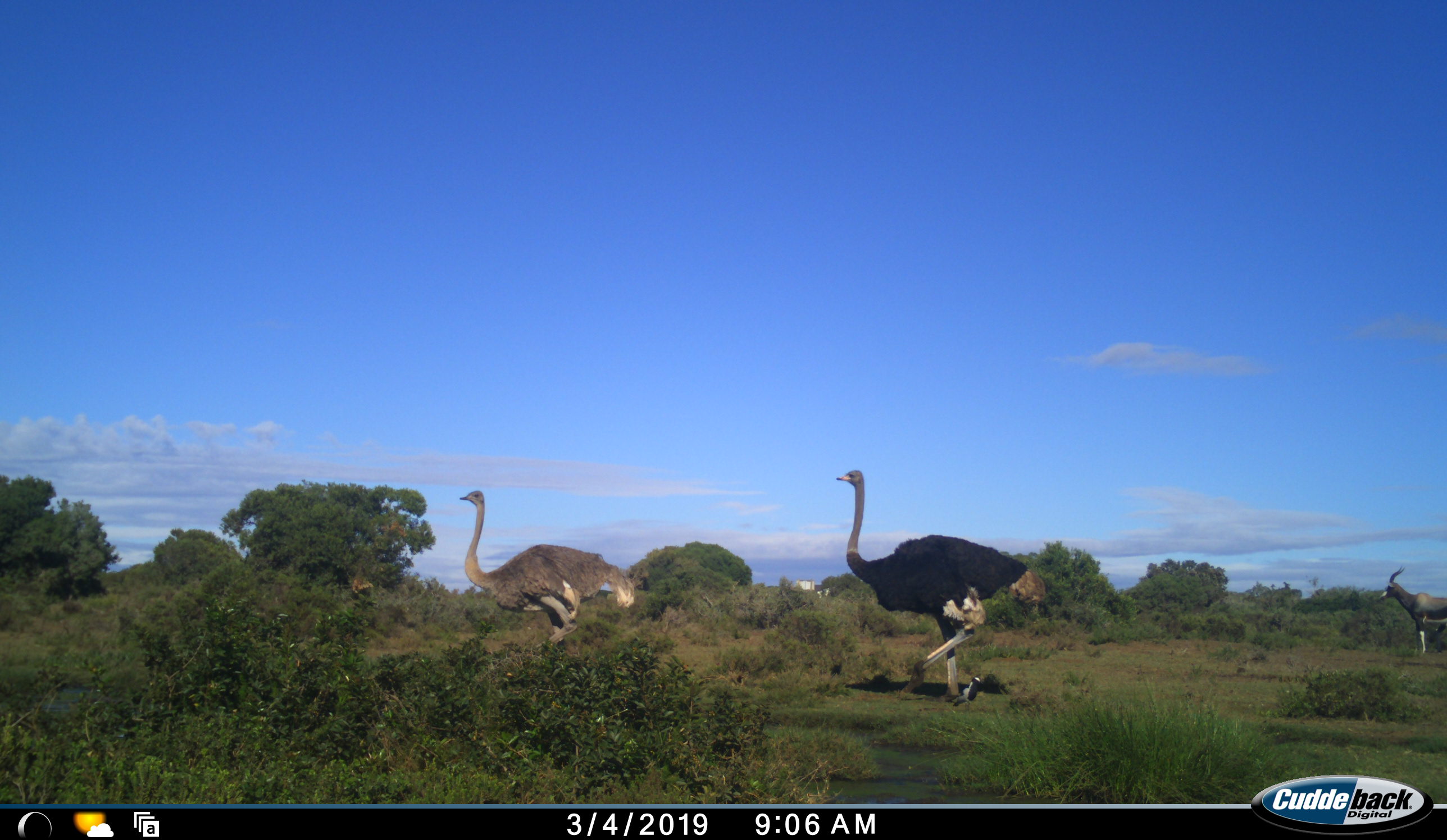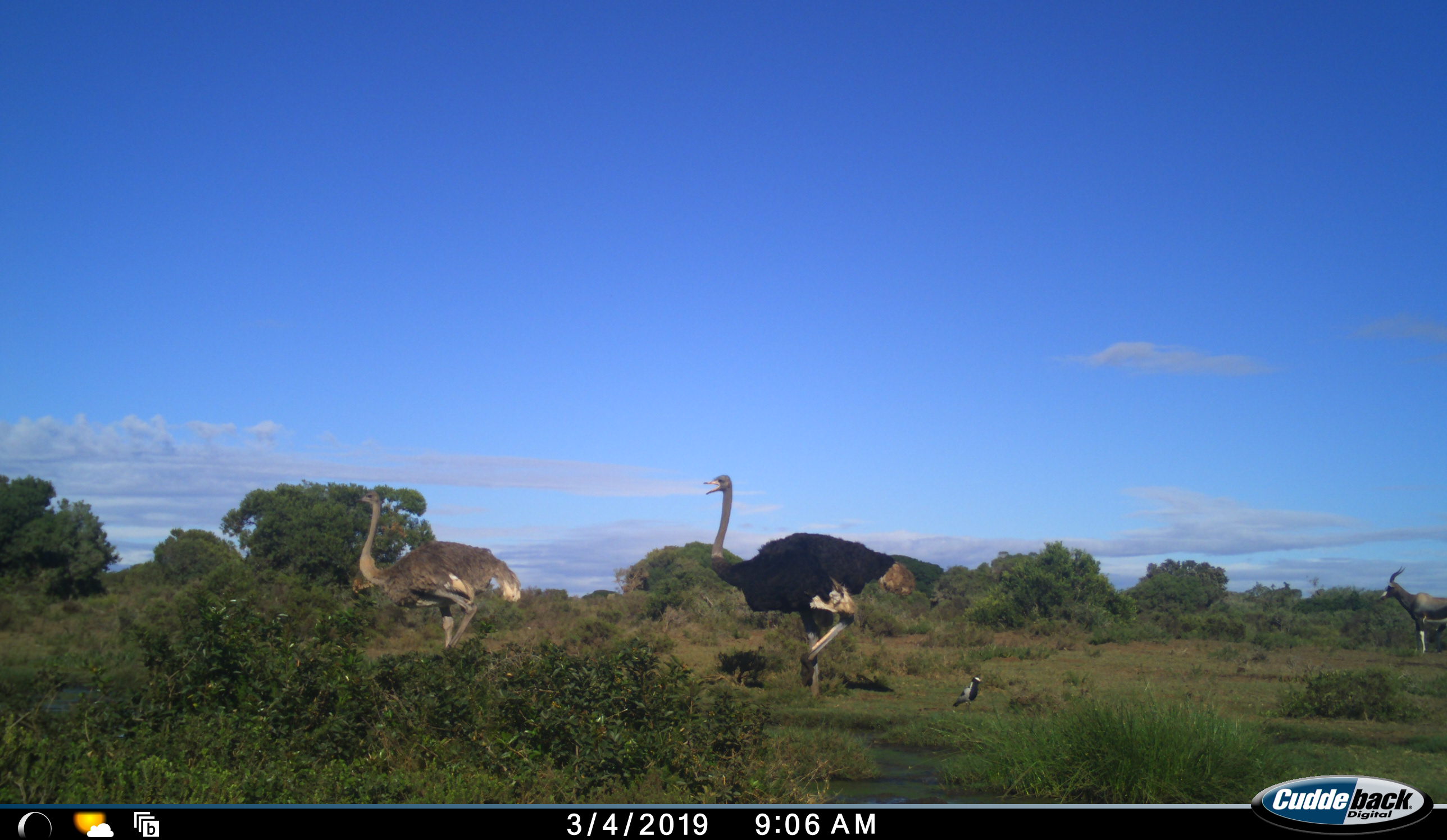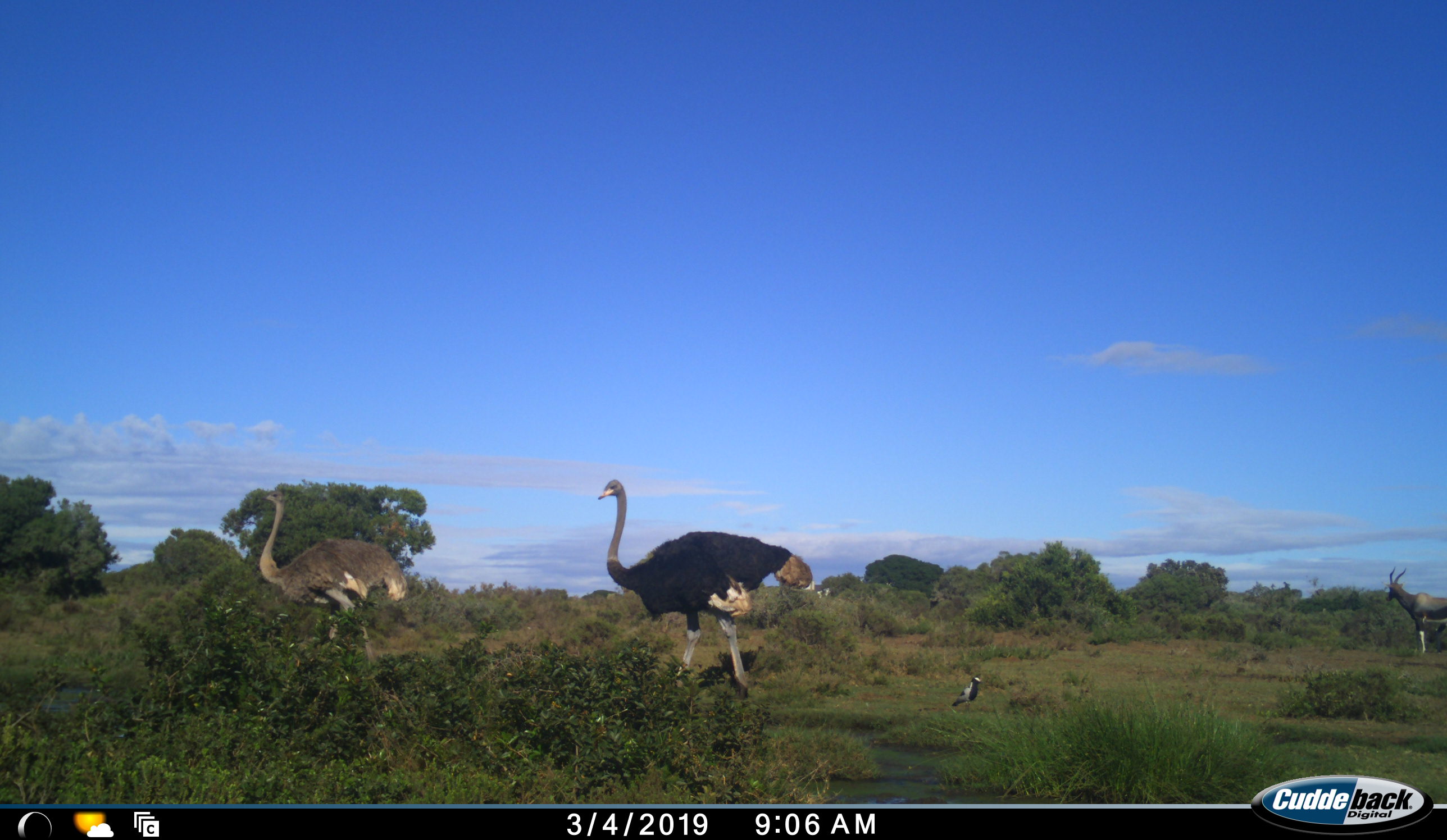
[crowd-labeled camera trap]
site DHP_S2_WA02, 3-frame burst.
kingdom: Animalia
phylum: Chordata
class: Aves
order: Struthioniformes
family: Struthionidae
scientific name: Struthionidae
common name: ostrich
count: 2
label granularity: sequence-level